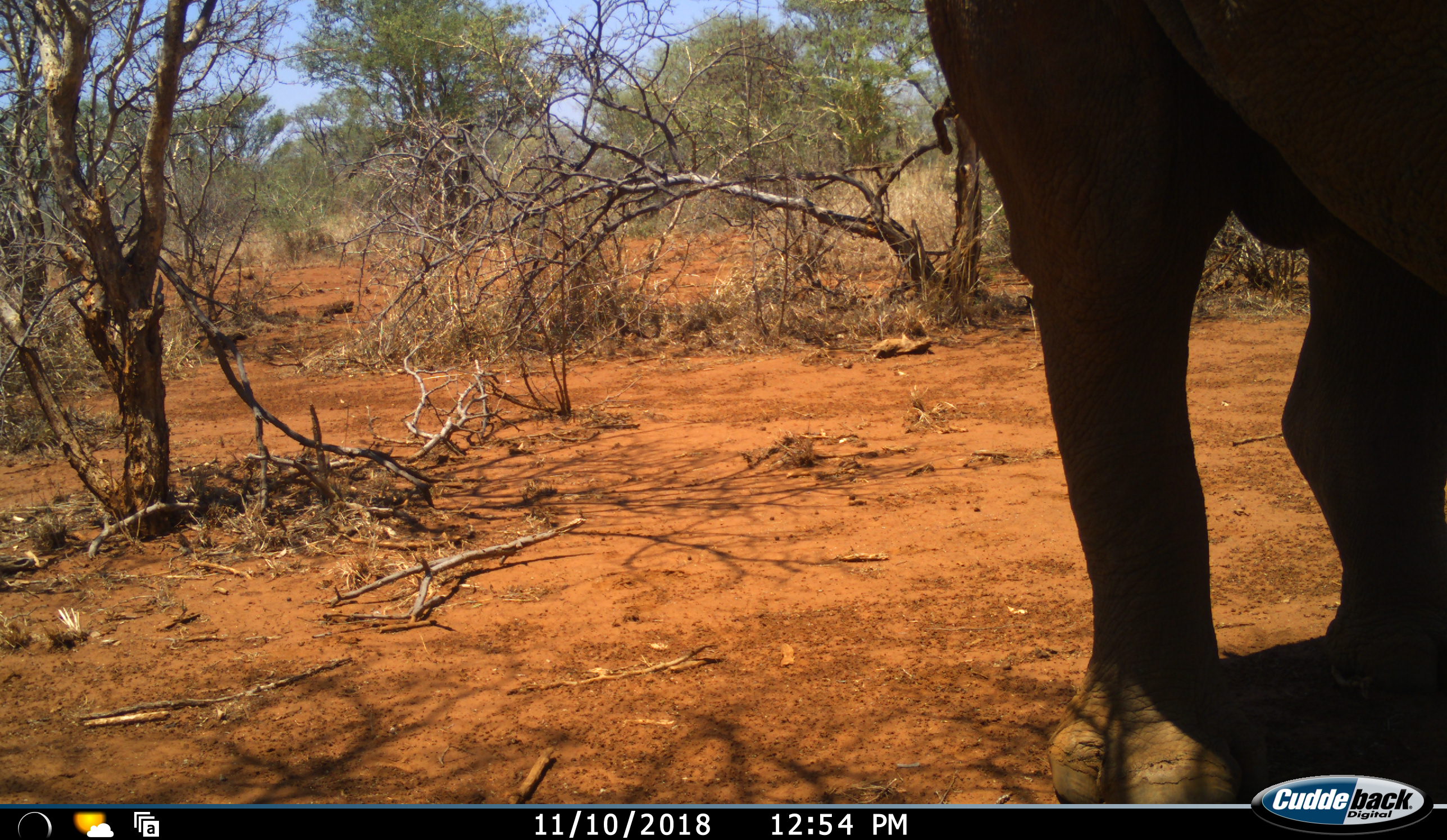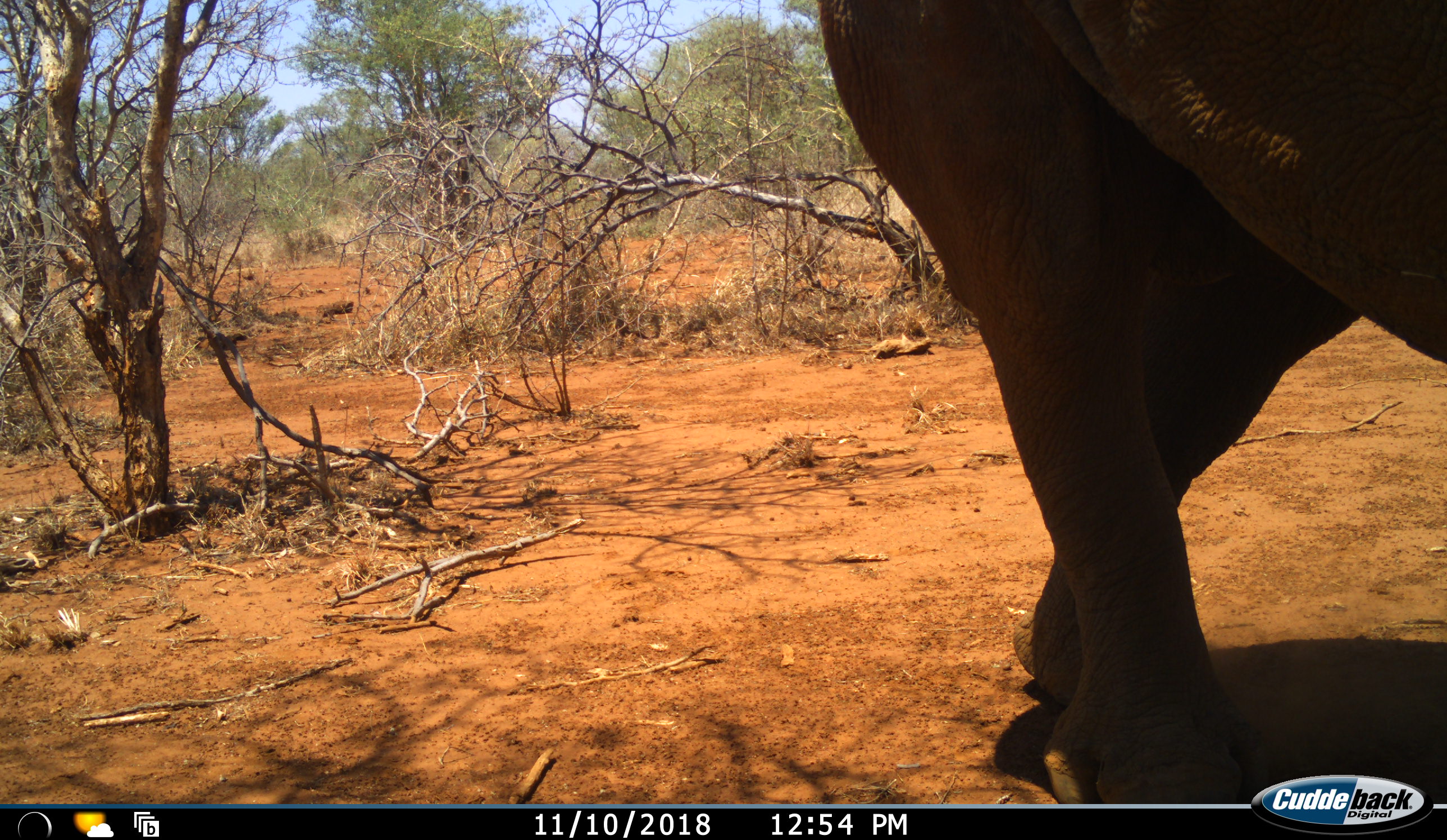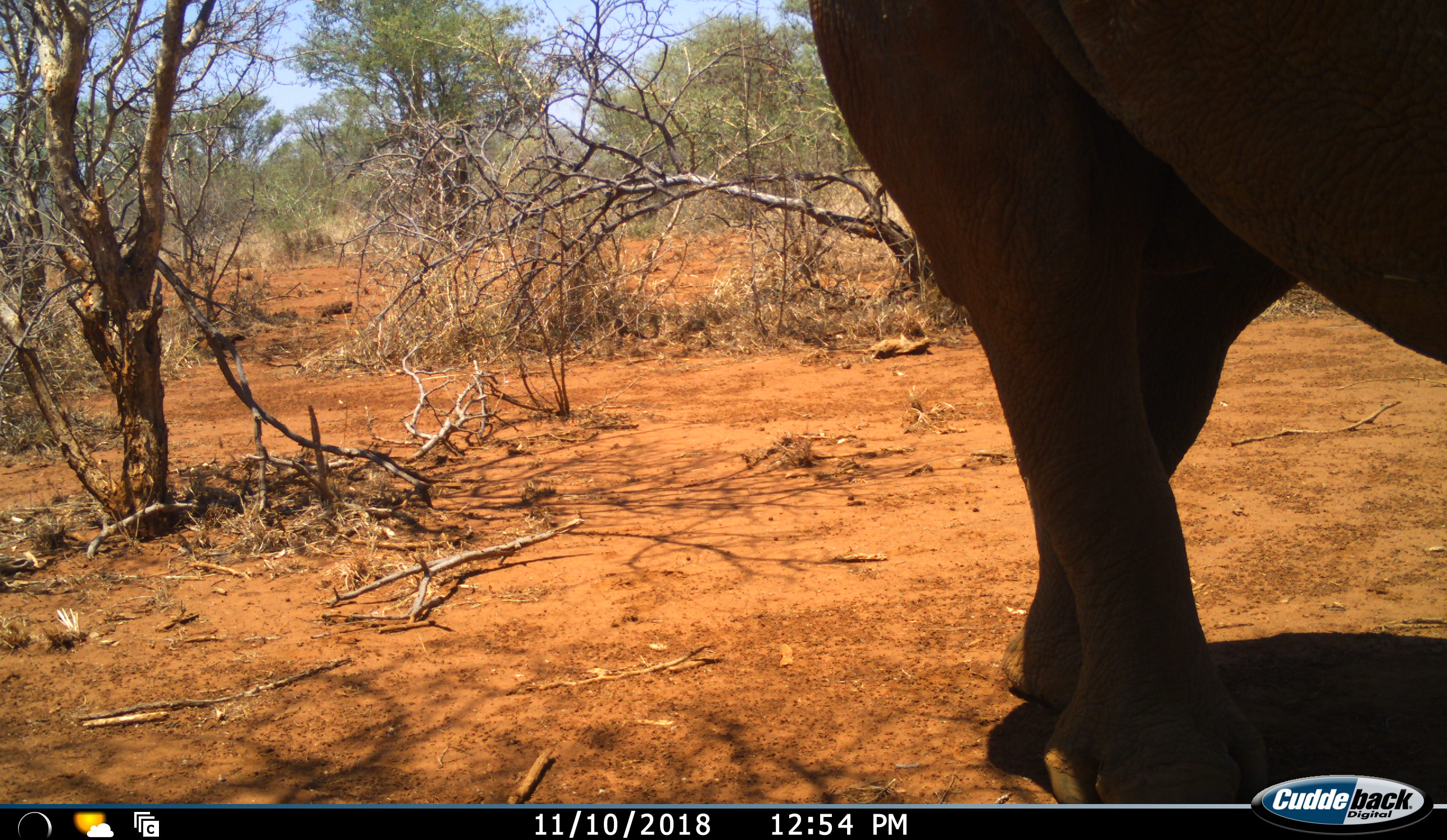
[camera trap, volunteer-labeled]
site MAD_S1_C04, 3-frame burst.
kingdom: Animalia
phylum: Chordata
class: Mammalia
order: Proboscidea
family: Elephantidae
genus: Loxodonta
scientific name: Loxodonta africana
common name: african bush elephant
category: elephant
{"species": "elephant (african bush elephant) (Loxodonta africana)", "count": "1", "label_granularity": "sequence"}